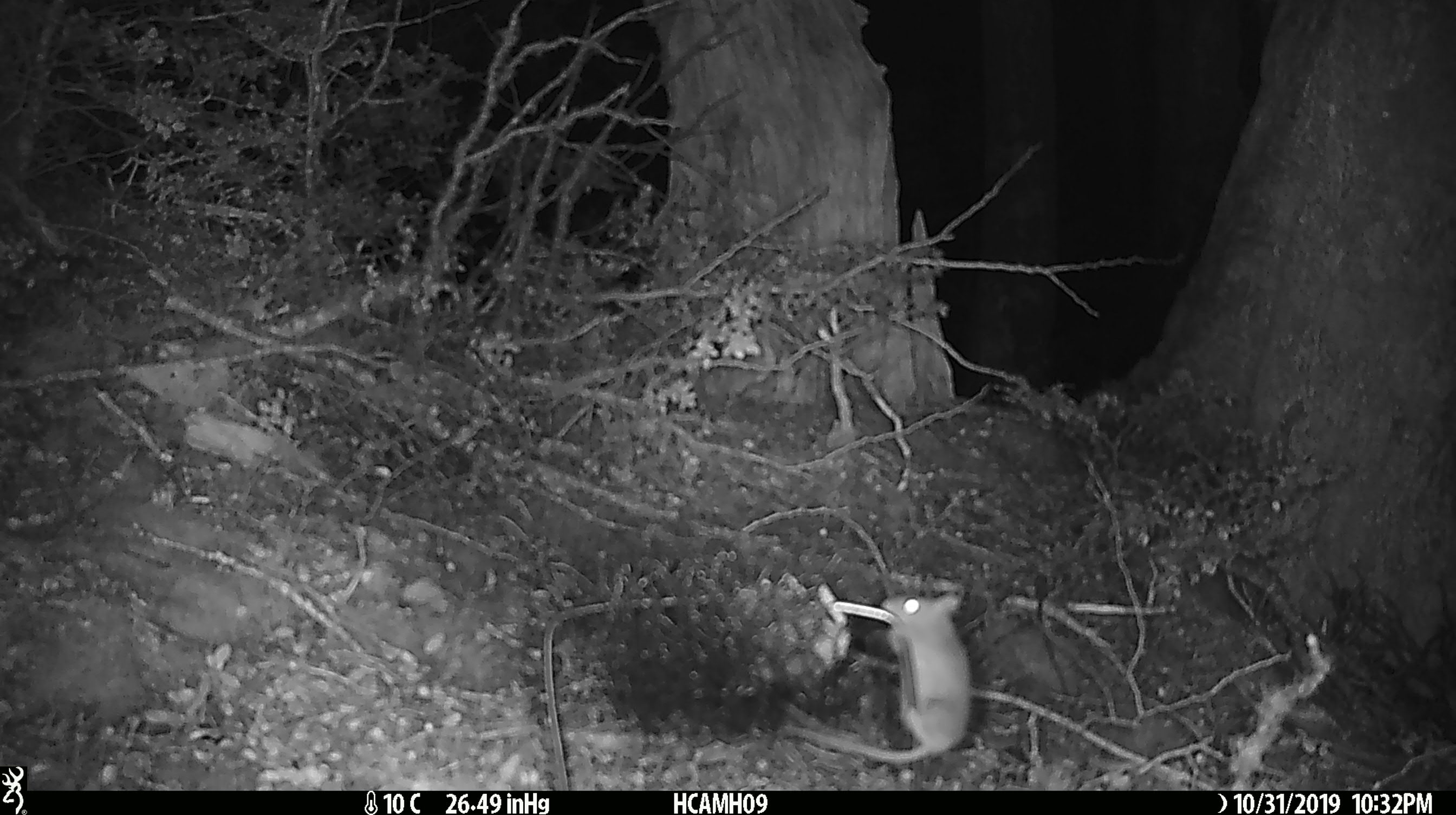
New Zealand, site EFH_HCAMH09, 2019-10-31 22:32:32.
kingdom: Animalia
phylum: Chordata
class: Mammalia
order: Rodentia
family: Muridae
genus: Mus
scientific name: Mus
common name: mouse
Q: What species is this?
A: Mouse (Mus).